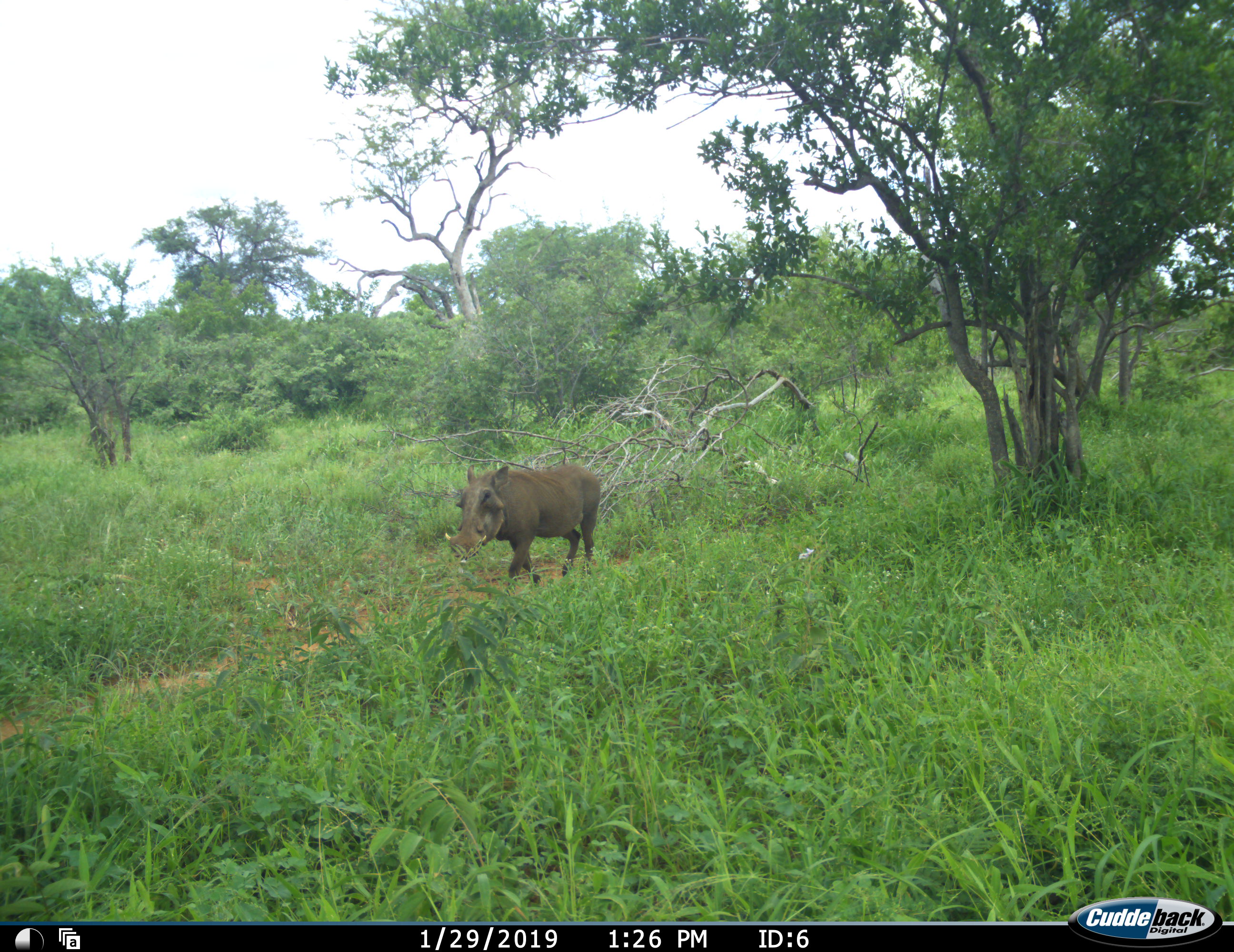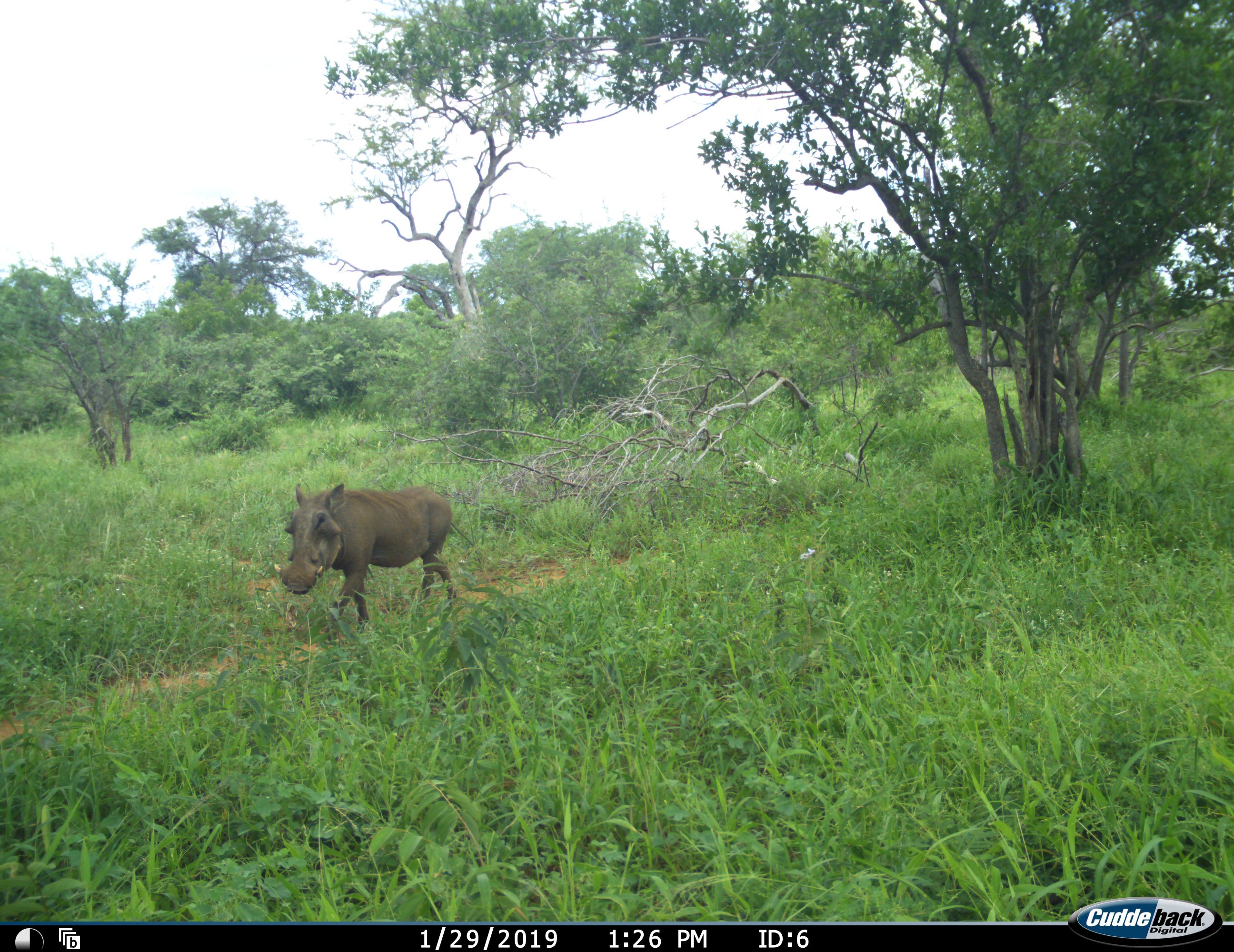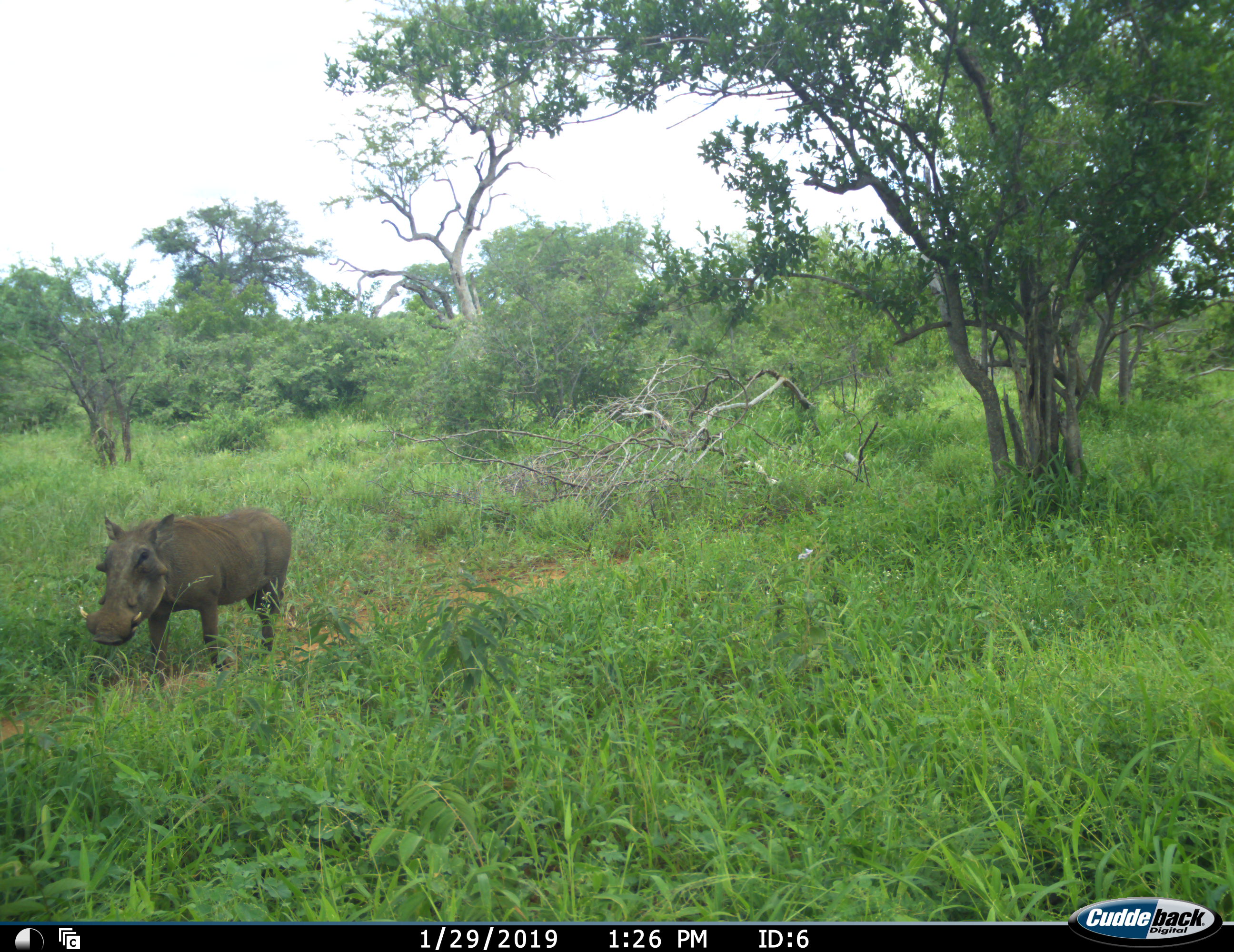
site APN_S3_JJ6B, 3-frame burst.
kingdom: Animalia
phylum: Chordata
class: Mammalia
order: Artiodactyla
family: Suidae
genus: Phacochoerus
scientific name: Phacochoerus africanus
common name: warthog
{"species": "warthog (Phacochoerus africanus)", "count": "1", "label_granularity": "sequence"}